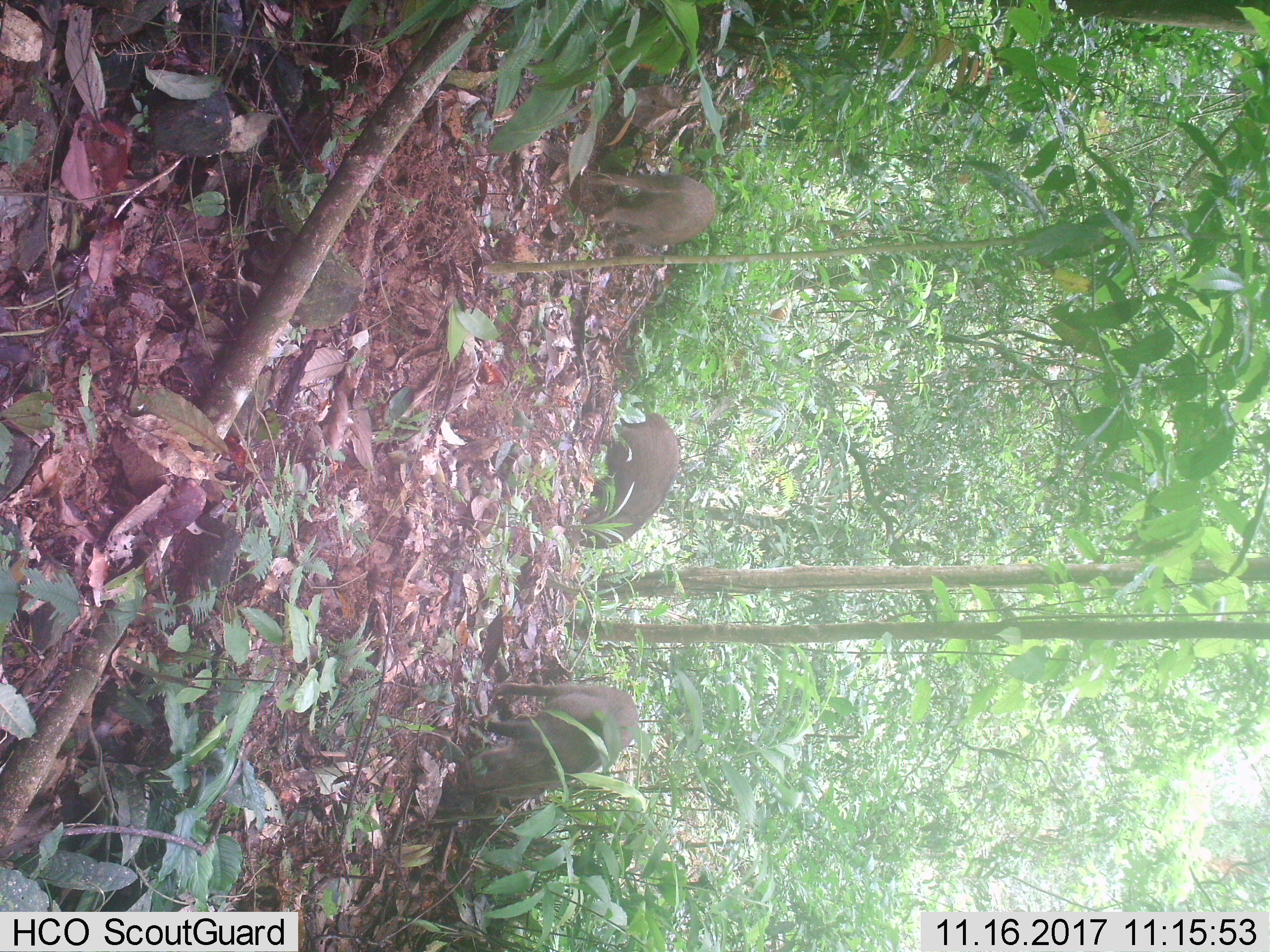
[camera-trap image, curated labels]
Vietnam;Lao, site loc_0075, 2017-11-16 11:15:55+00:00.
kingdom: Animalia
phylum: Chordata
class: Mammalia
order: Artiodactyla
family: Suidae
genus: Sus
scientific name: Sus scrofa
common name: eurasian wild pig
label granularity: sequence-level